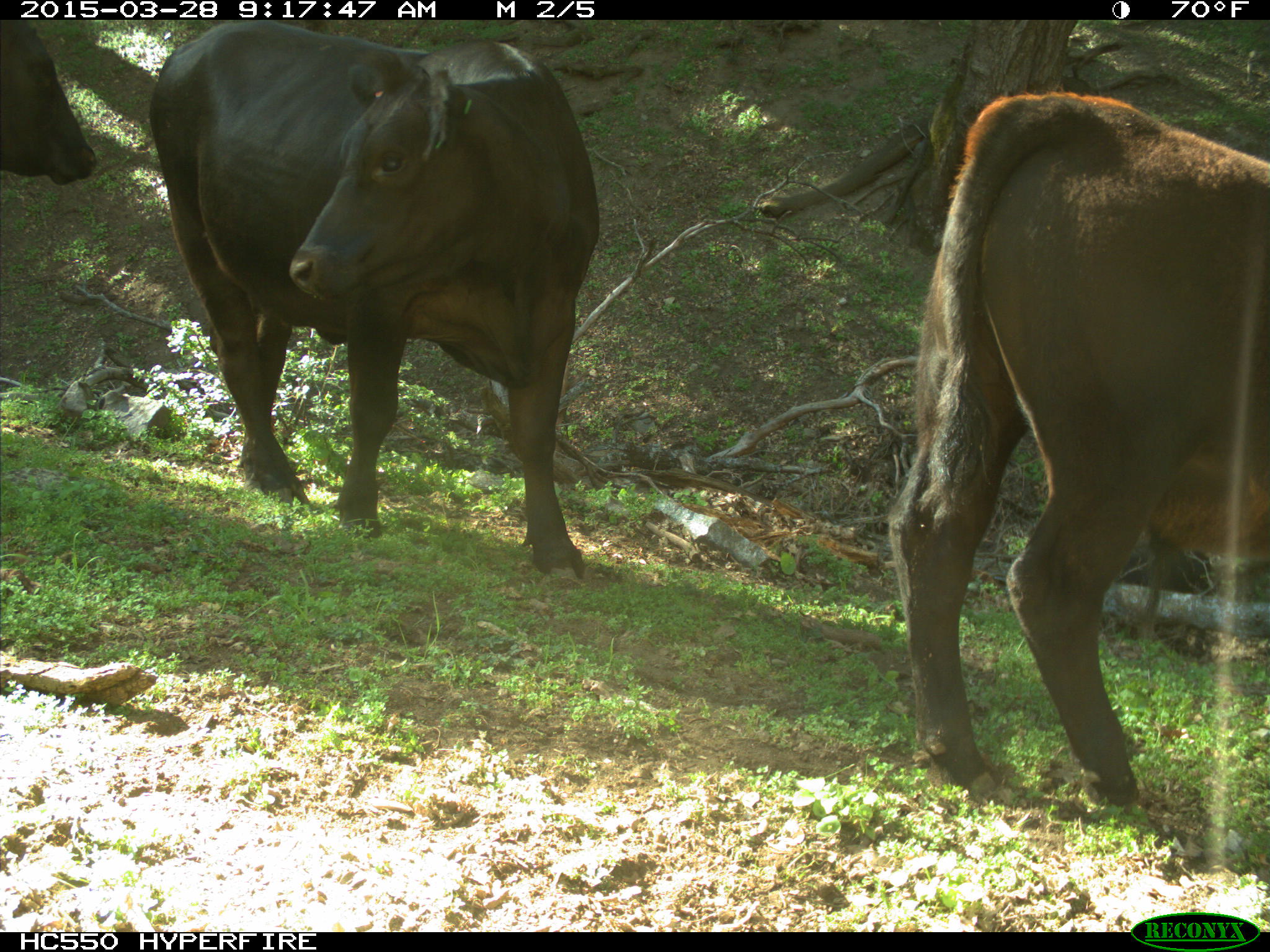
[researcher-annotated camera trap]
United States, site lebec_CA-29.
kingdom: Animalia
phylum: Chordata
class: Mammalia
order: Artiodactyla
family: Bovidae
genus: Bos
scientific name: Bos taurus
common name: domestic cow